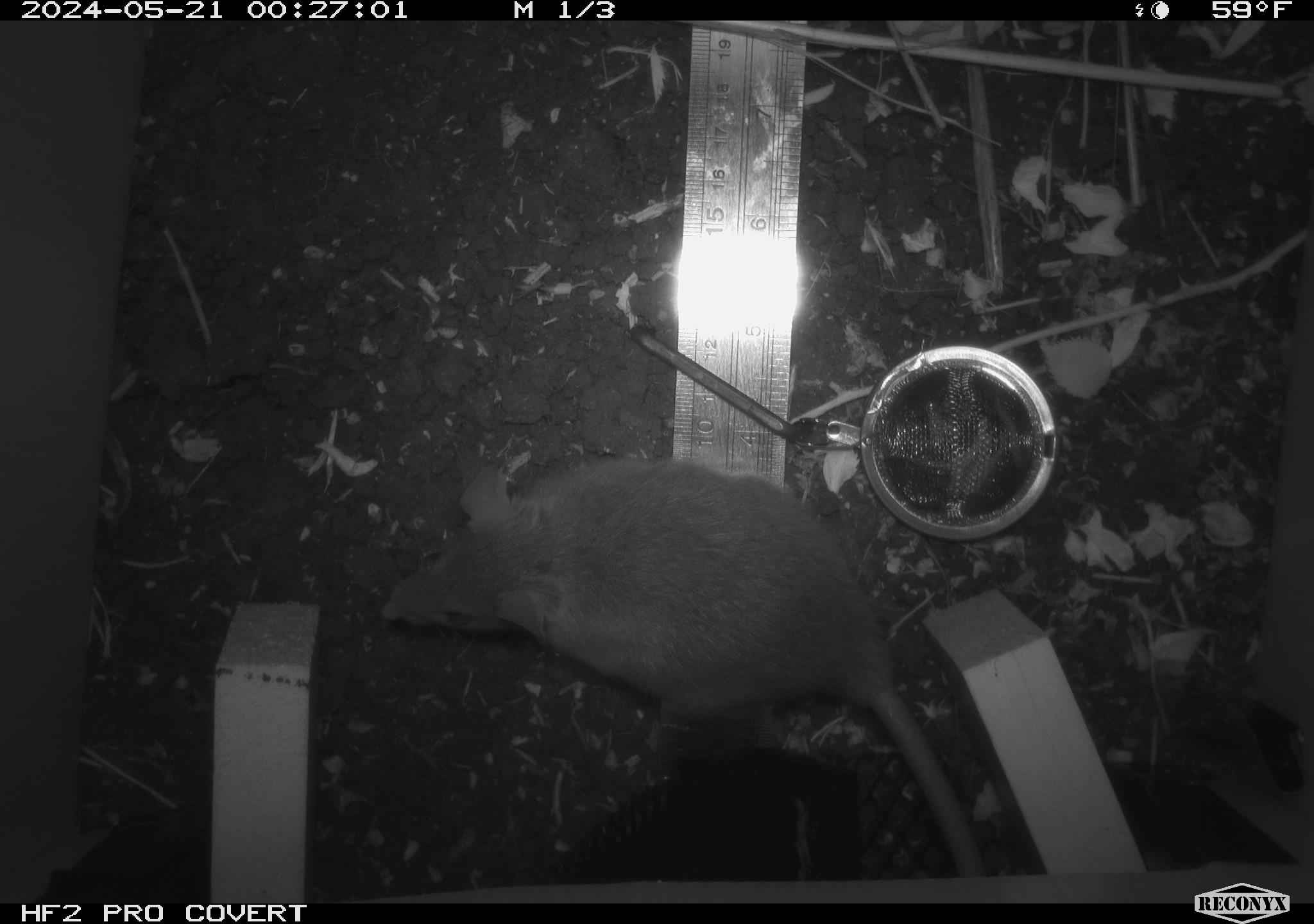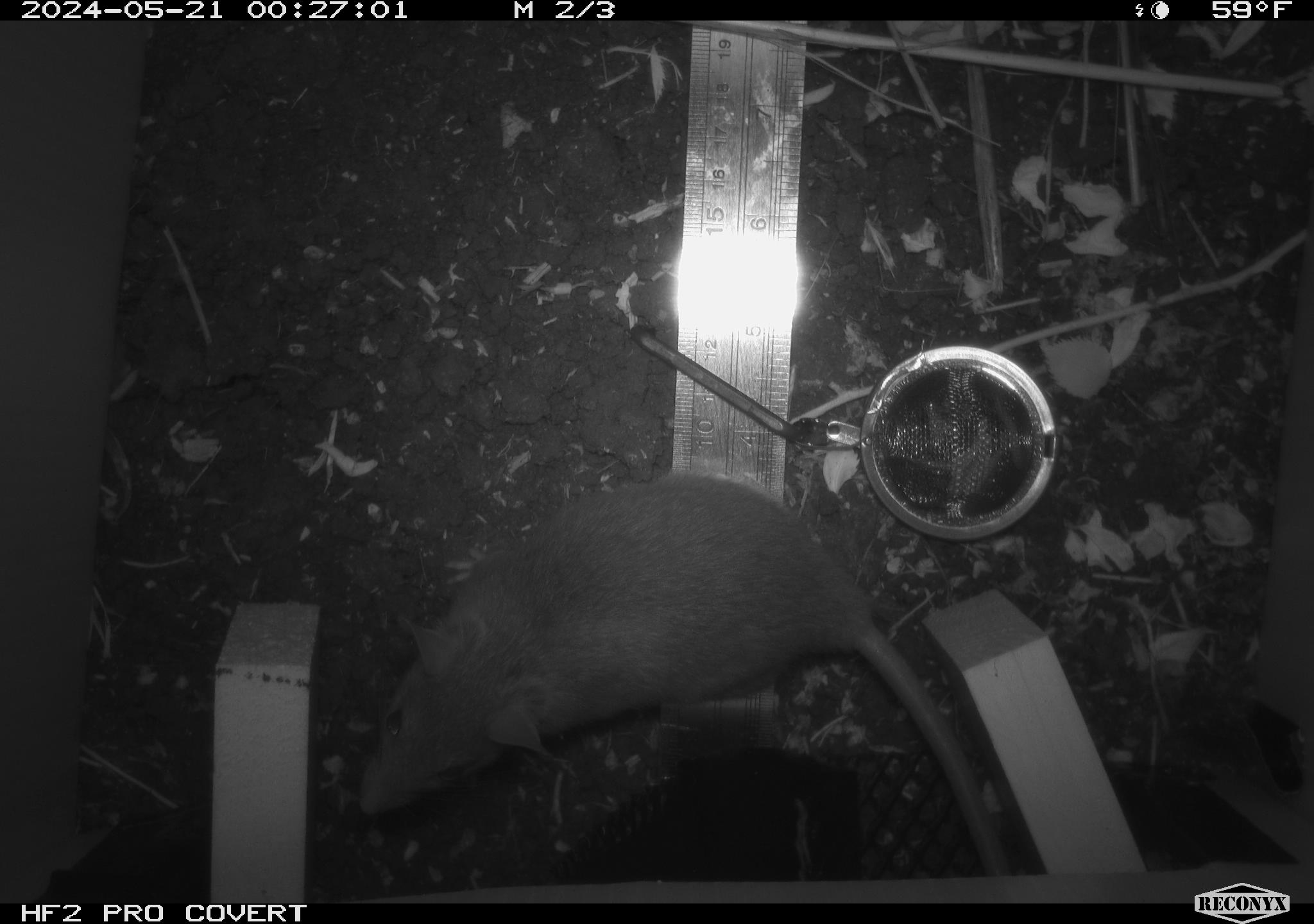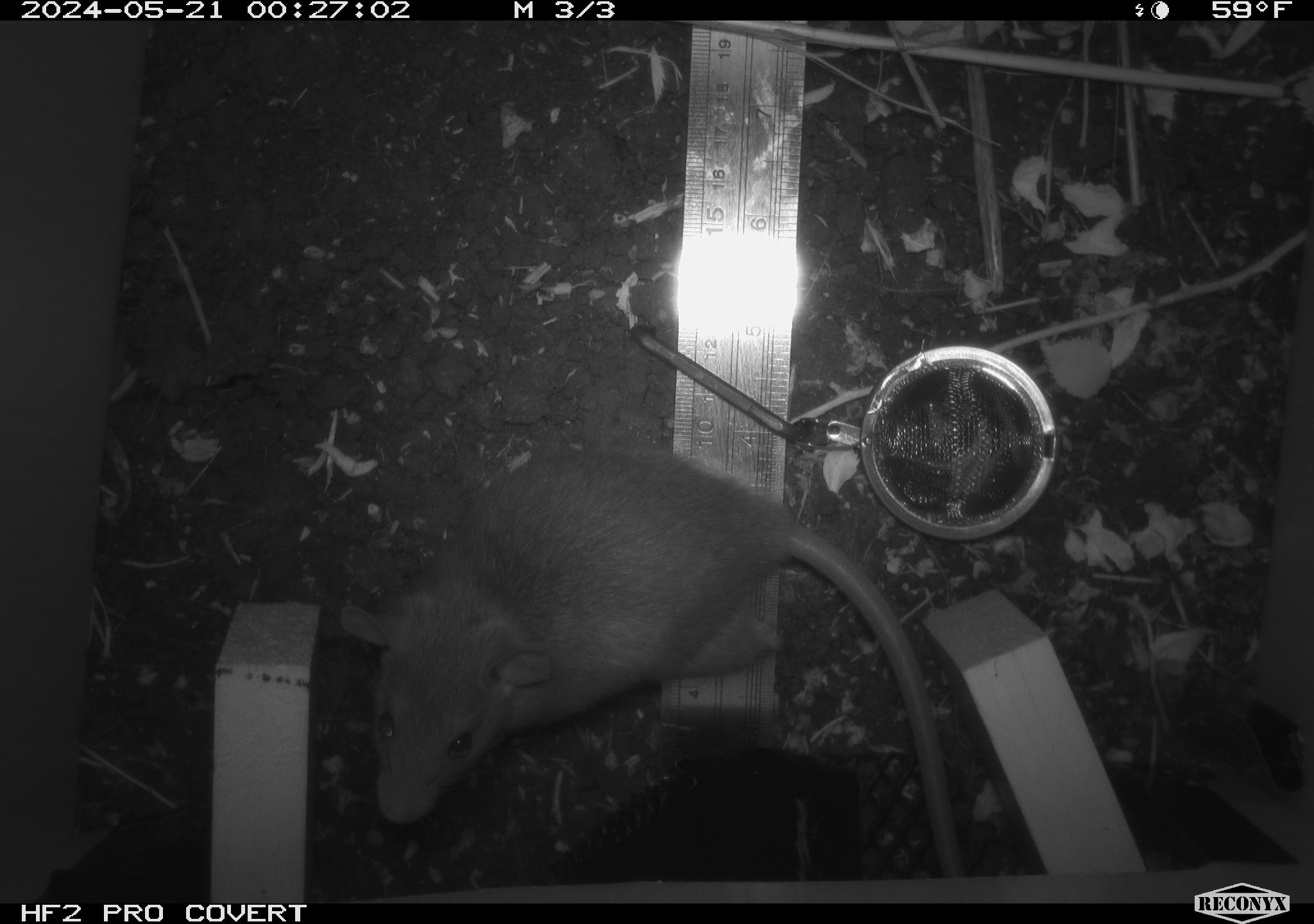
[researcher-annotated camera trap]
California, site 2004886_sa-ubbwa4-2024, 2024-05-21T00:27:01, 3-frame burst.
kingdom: Animalia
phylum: Chordata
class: Mammalia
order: Rodentia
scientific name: Rodentia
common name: woodrat or rat or mouse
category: woodrat or rat or mouse species